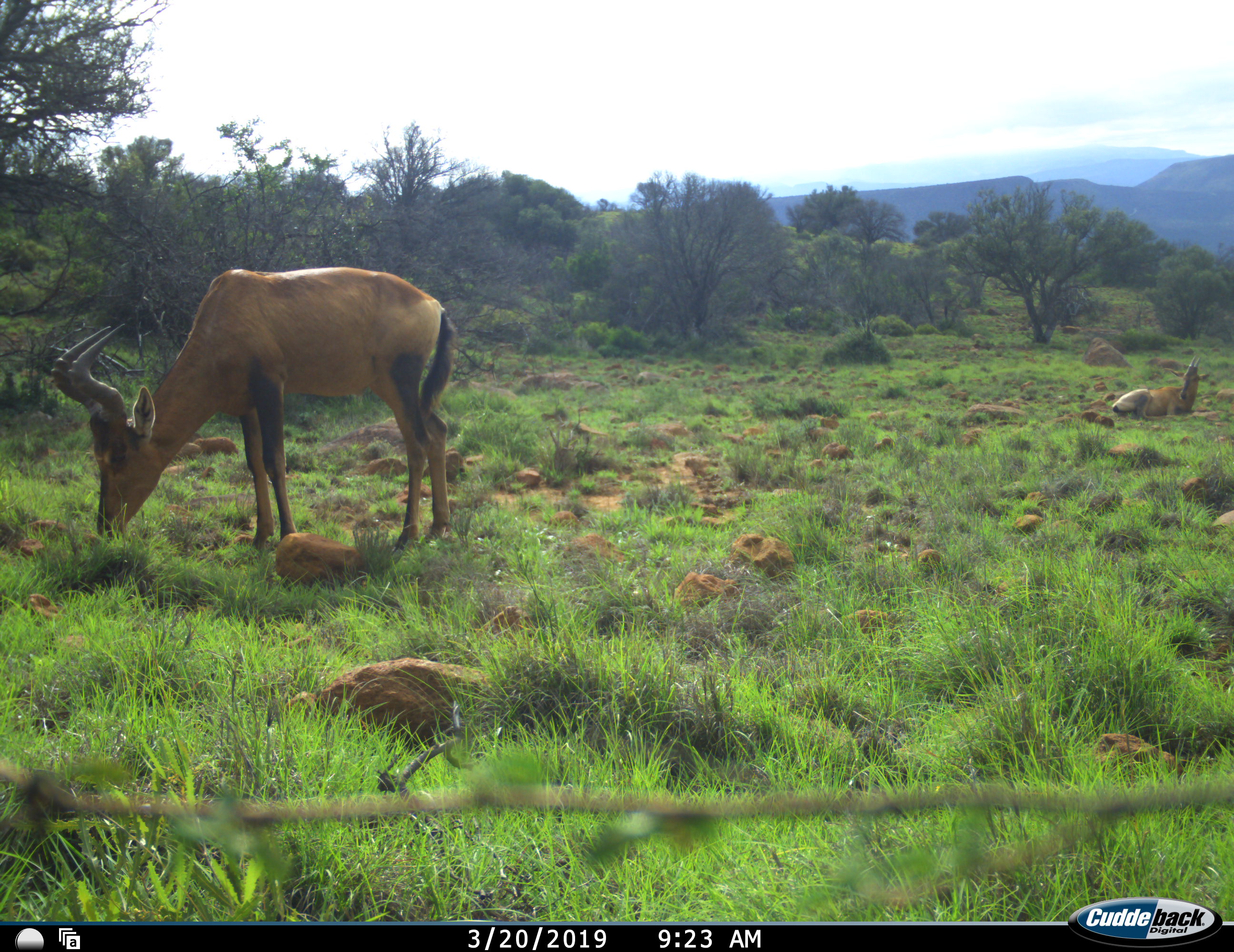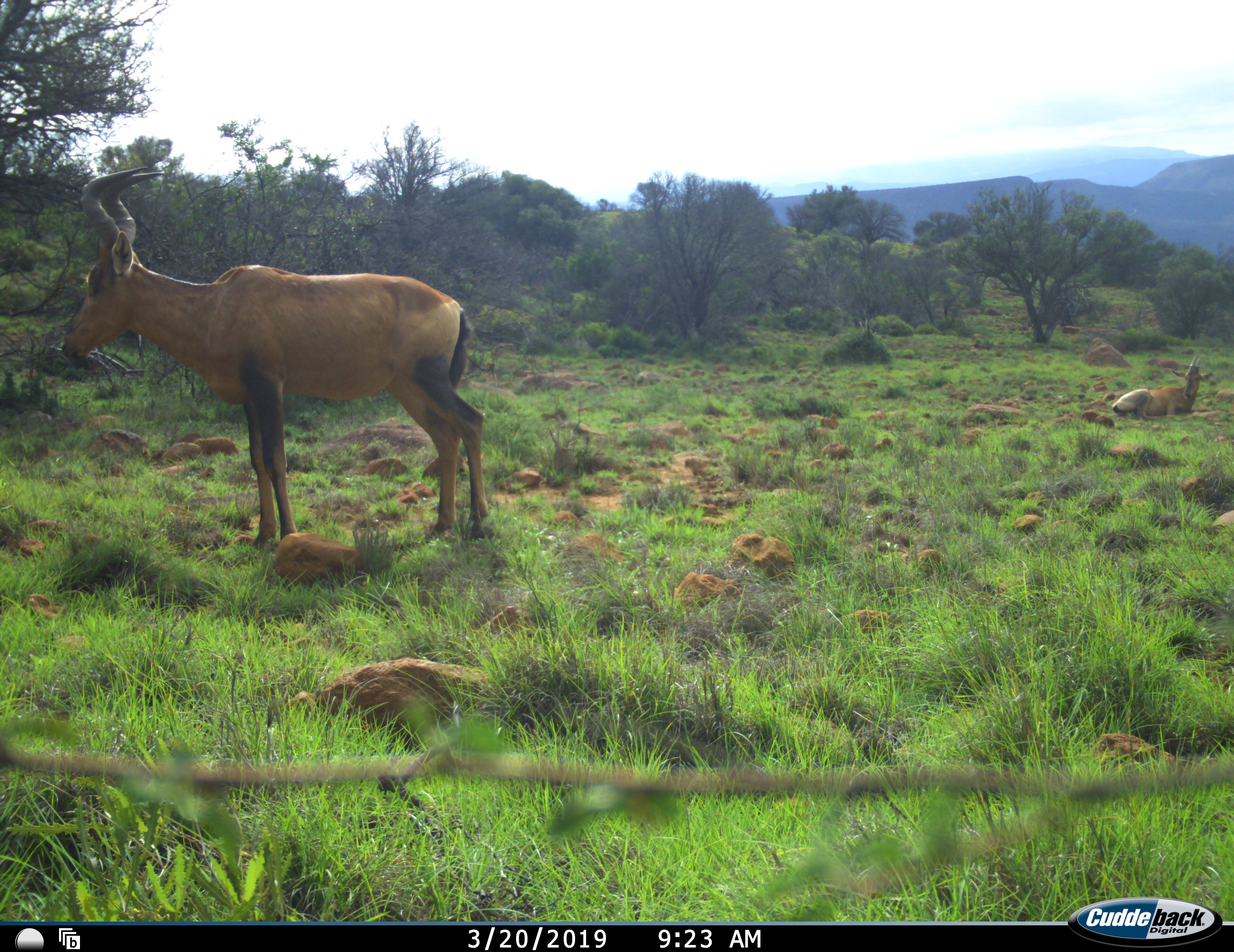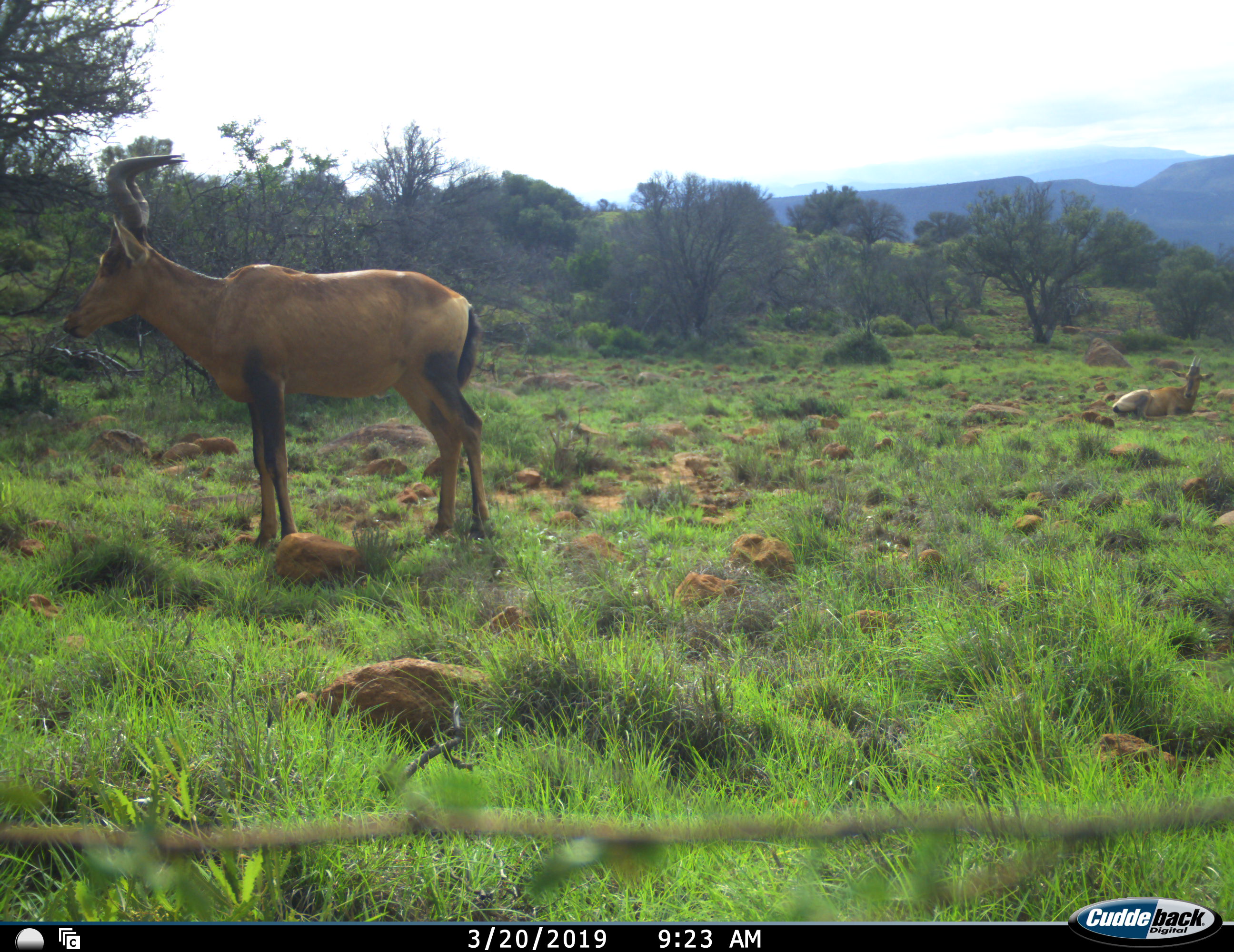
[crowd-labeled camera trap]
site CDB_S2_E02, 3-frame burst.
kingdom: Animalia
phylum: Chordata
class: Mammalia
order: Artiodactyla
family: Bovidae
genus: Alcelaphus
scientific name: Alcelaphus buselaphus caama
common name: red hartebeest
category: hartebeestred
Hartebeestred (red hartebeest) (Alcelaphus buselaphus caama), count 2. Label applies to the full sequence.